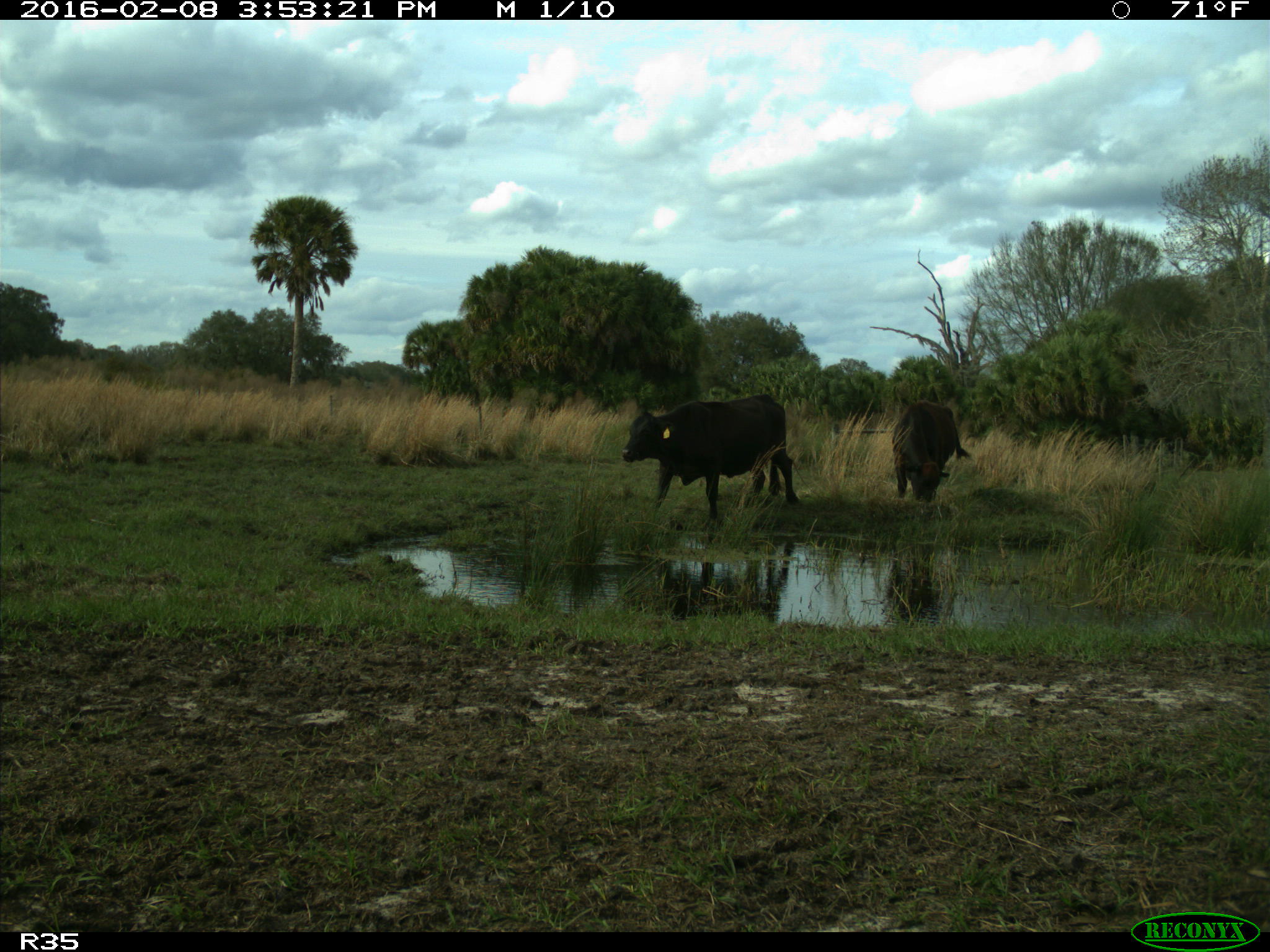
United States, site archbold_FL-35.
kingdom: Animalia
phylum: Chordata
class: Mammalia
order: Artiodactyla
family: Bovidae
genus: Bos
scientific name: Bos taurus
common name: domestic cow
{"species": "Bos taurus (domestic cow)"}